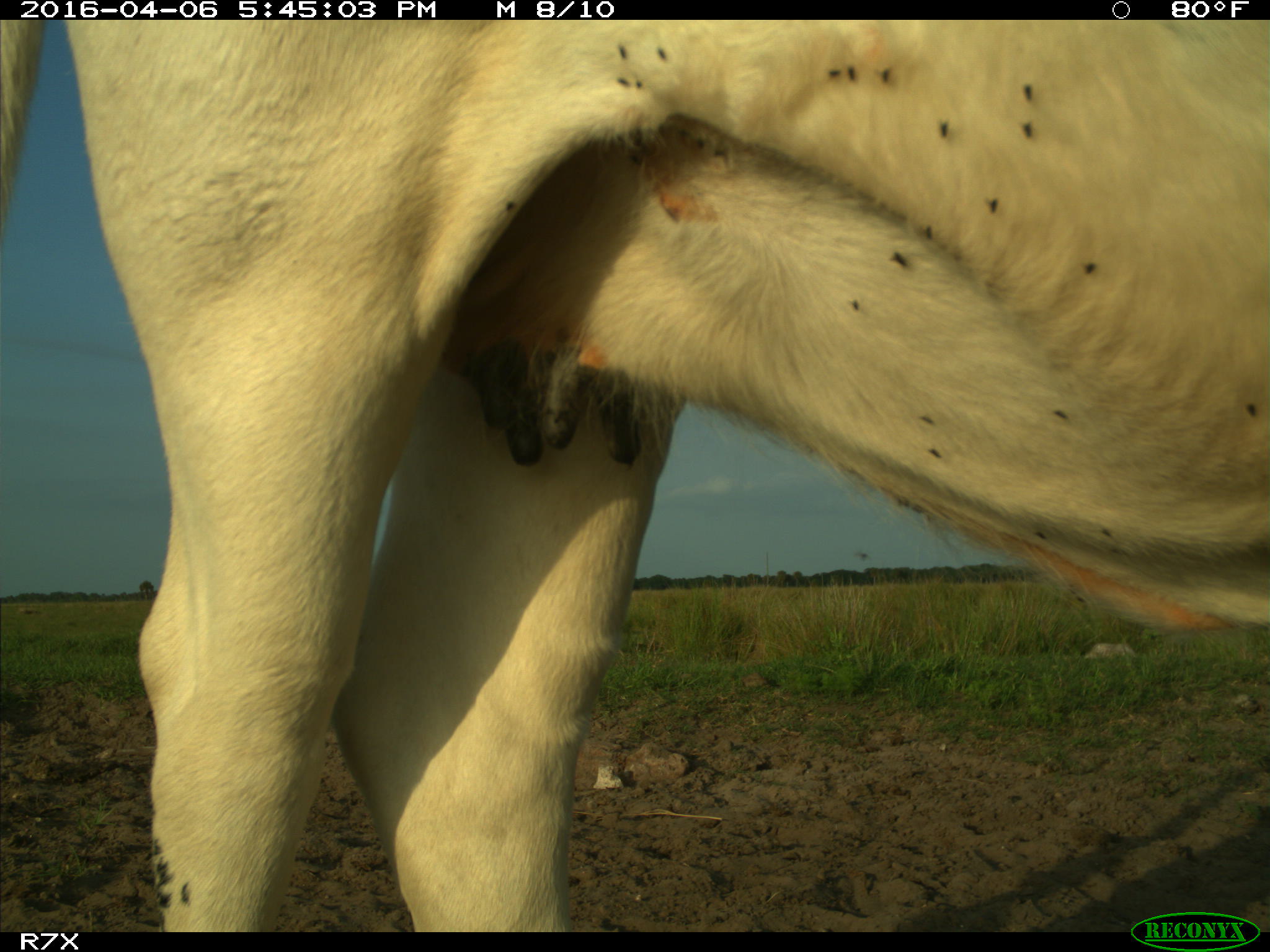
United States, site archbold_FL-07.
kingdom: Animalia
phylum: Chordata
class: Mammalia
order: Artiodactyla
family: Bovidae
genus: Bos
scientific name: Bos taurus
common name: domestic cow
Bos taurus (domestic cow).